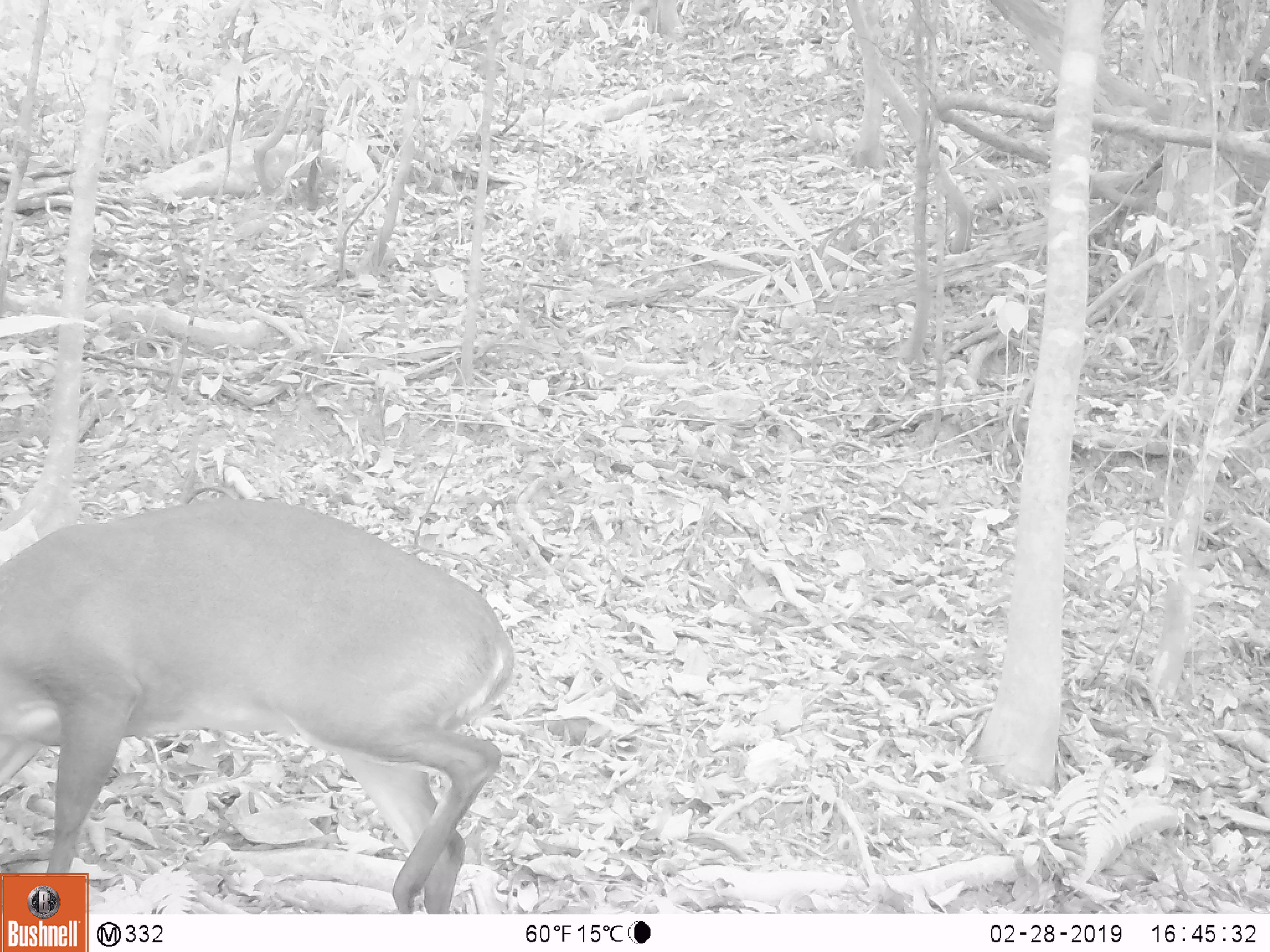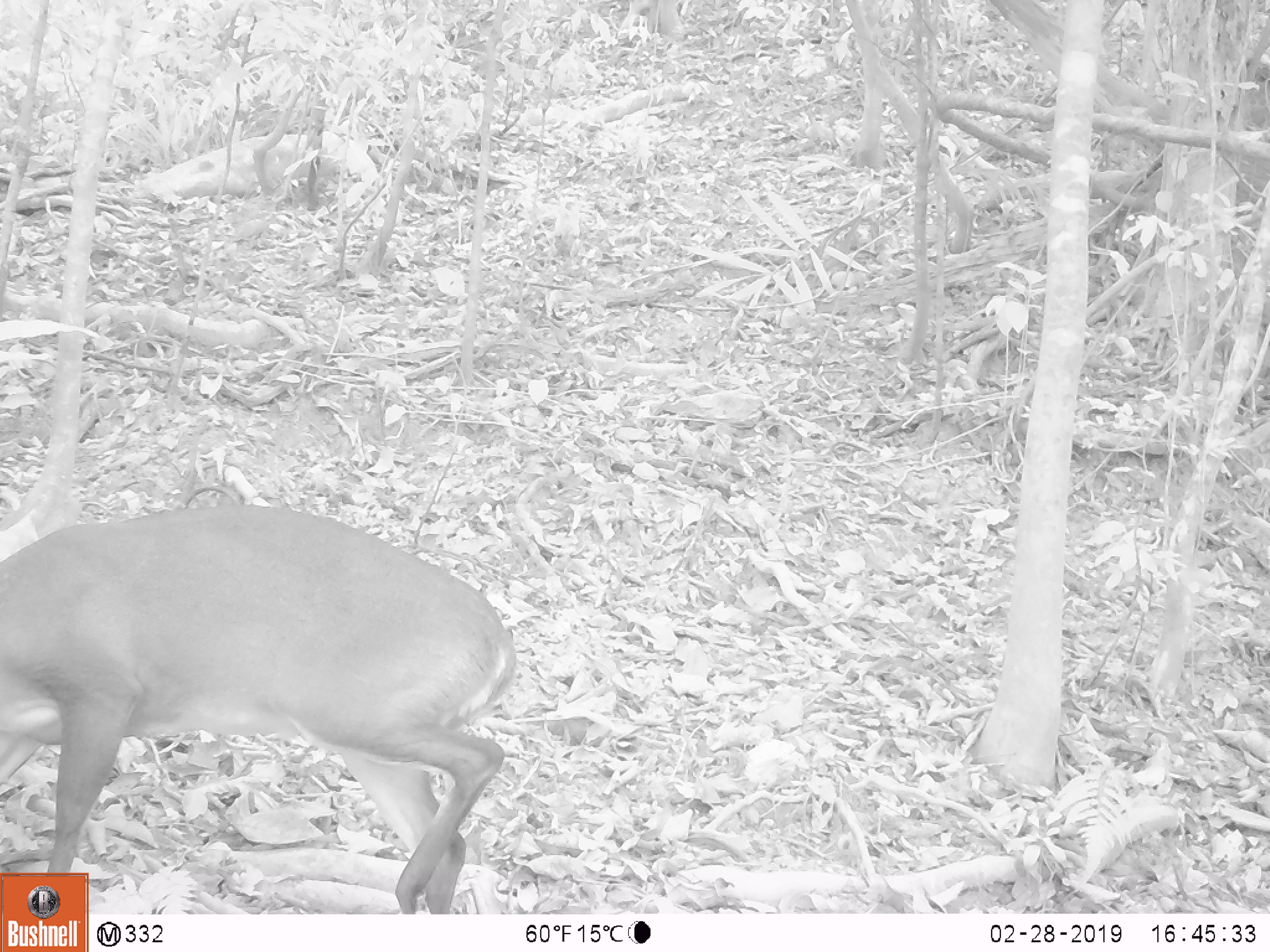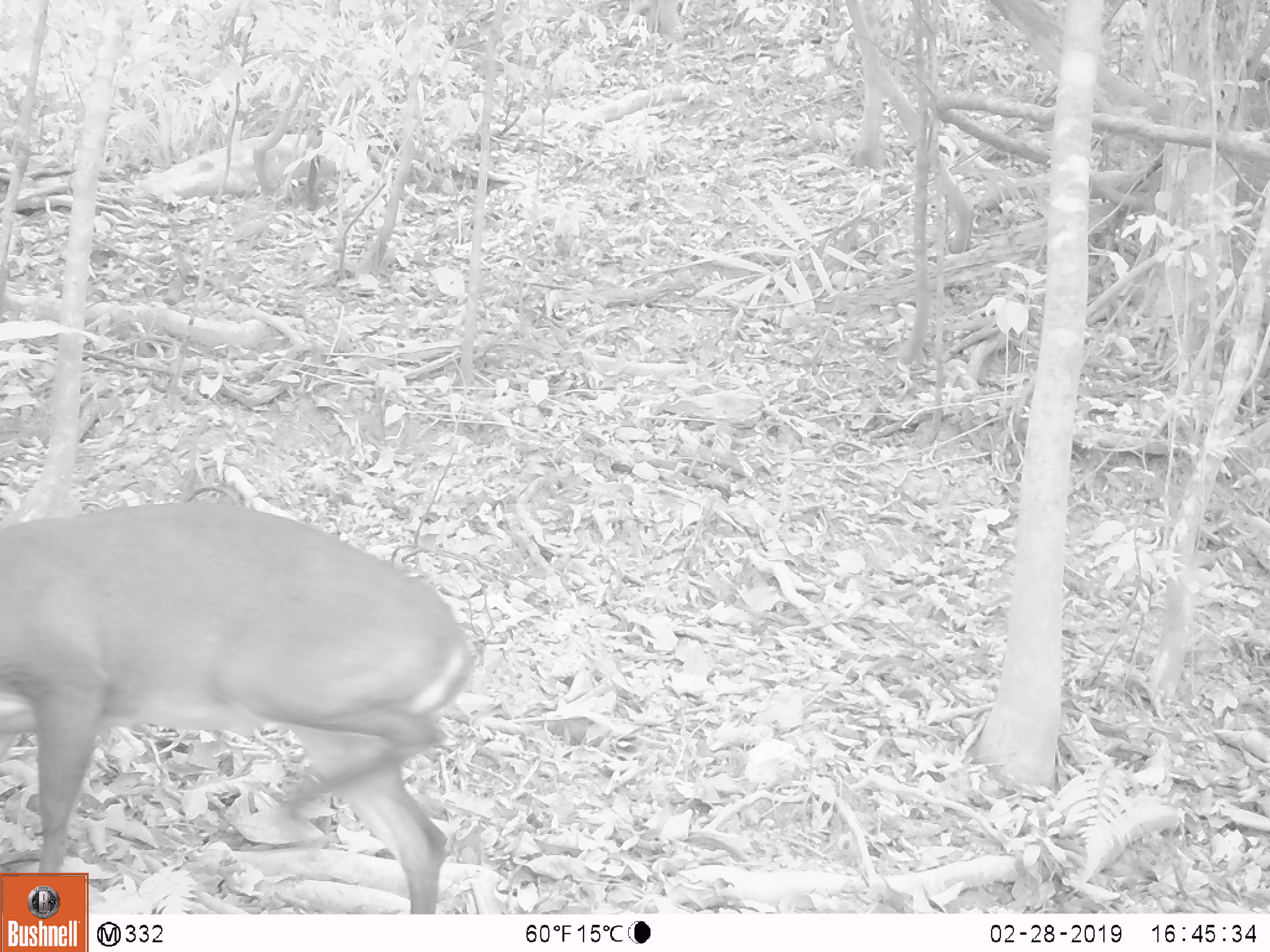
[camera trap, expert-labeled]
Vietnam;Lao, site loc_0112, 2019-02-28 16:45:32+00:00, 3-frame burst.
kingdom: Animalia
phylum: Chordata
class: Mammalia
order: Artiodactyla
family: Cervidae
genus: Muntiacus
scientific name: Muntiacus vuquangensis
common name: large-antlered muntjac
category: large antlered muntjac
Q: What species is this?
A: Large antlered muntjac (large-antlered muntjac) (Muntiacus vuquangensis).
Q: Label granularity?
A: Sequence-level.